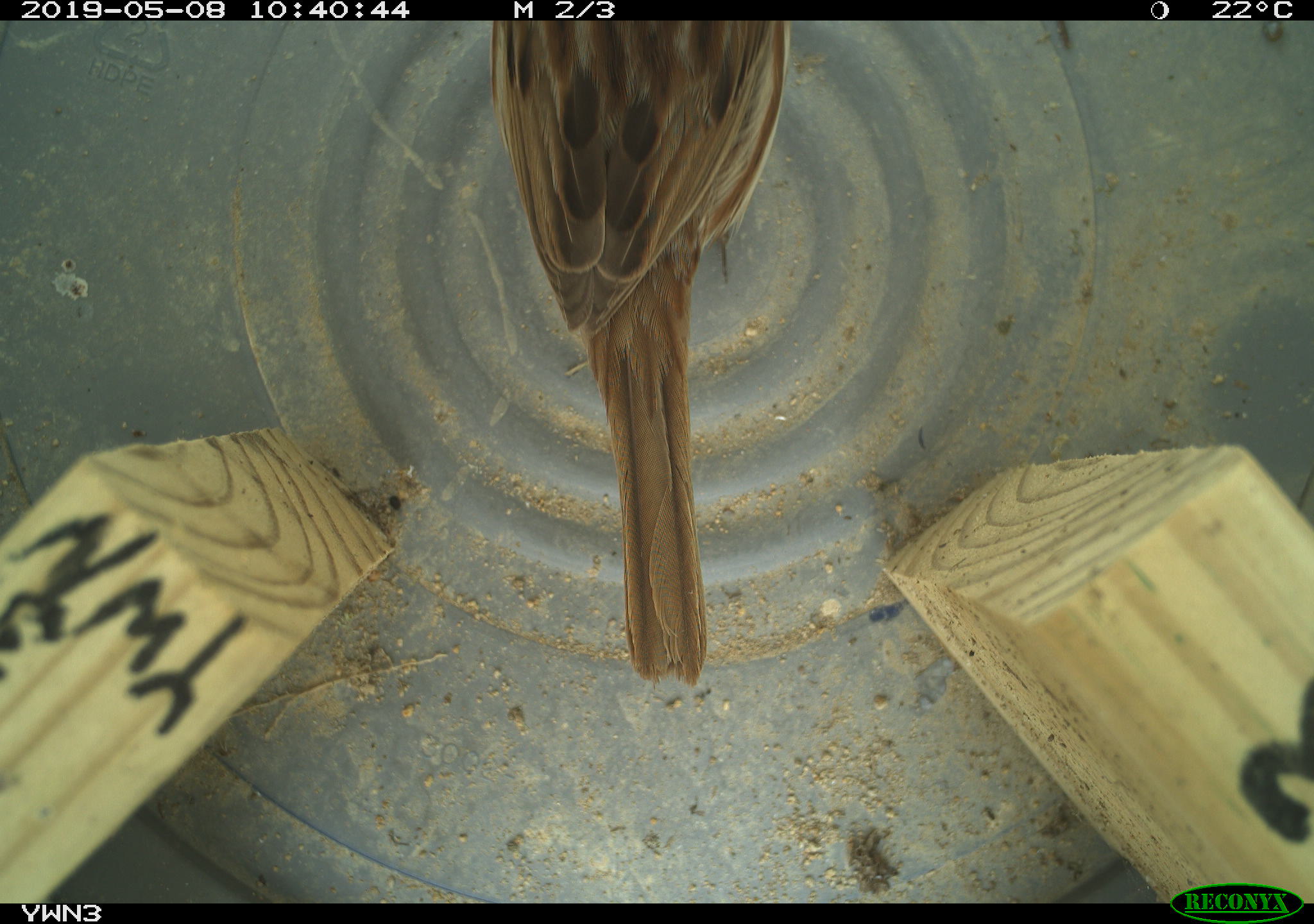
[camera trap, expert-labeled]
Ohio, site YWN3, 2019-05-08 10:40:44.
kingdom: Animalia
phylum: Chordata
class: Aves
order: Passeriformes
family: Passerellidae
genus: Melospiza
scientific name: Melospiza melodia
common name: song sparrow